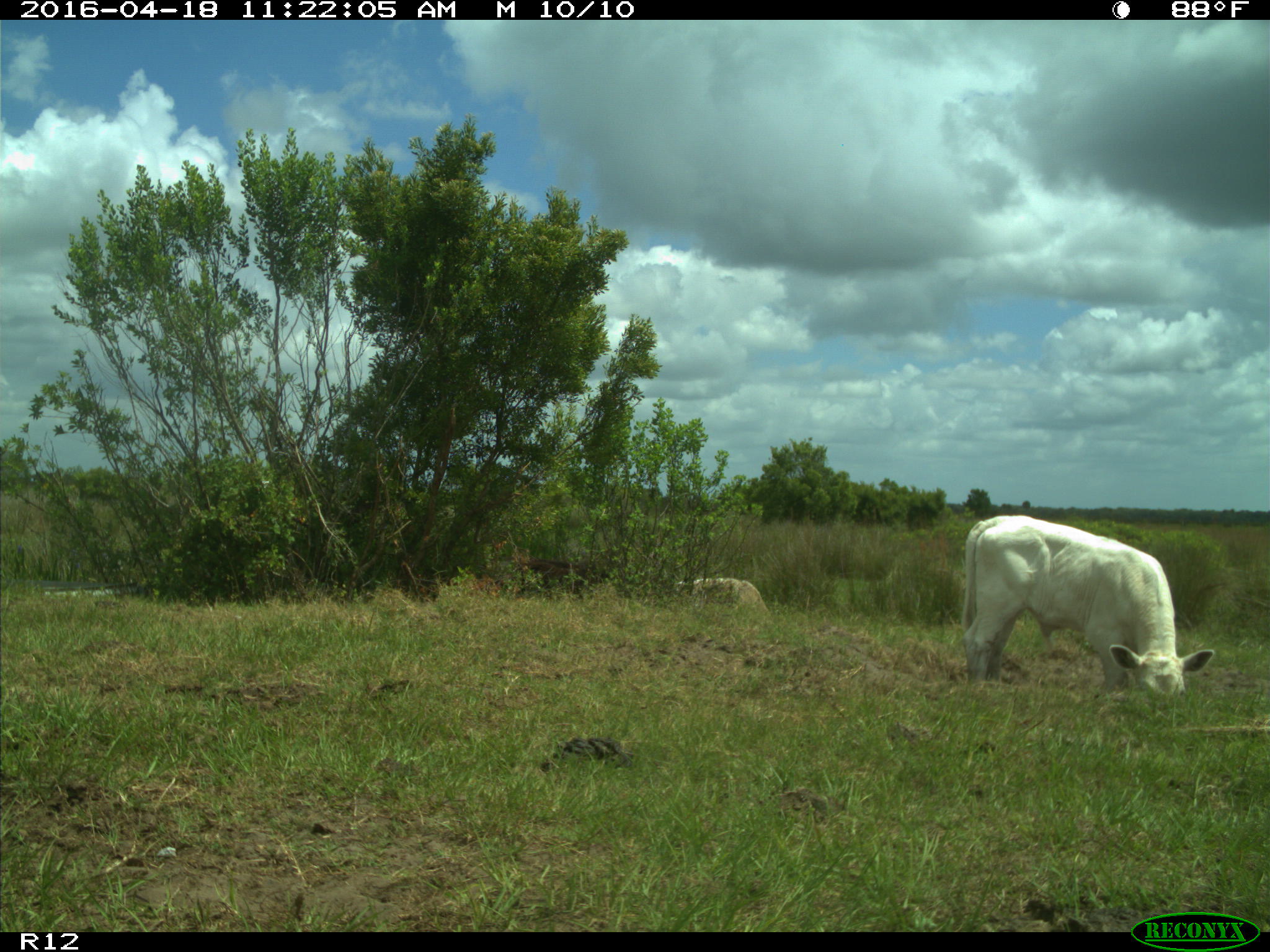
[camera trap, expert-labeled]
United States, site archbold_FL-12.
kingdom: Animalia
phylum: Chordata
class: Mammalia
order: Artiodactyla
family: Bovidae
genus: Bos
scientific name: Bos taurus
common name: domestic cow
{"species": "Bos taurus (domestic cow)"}